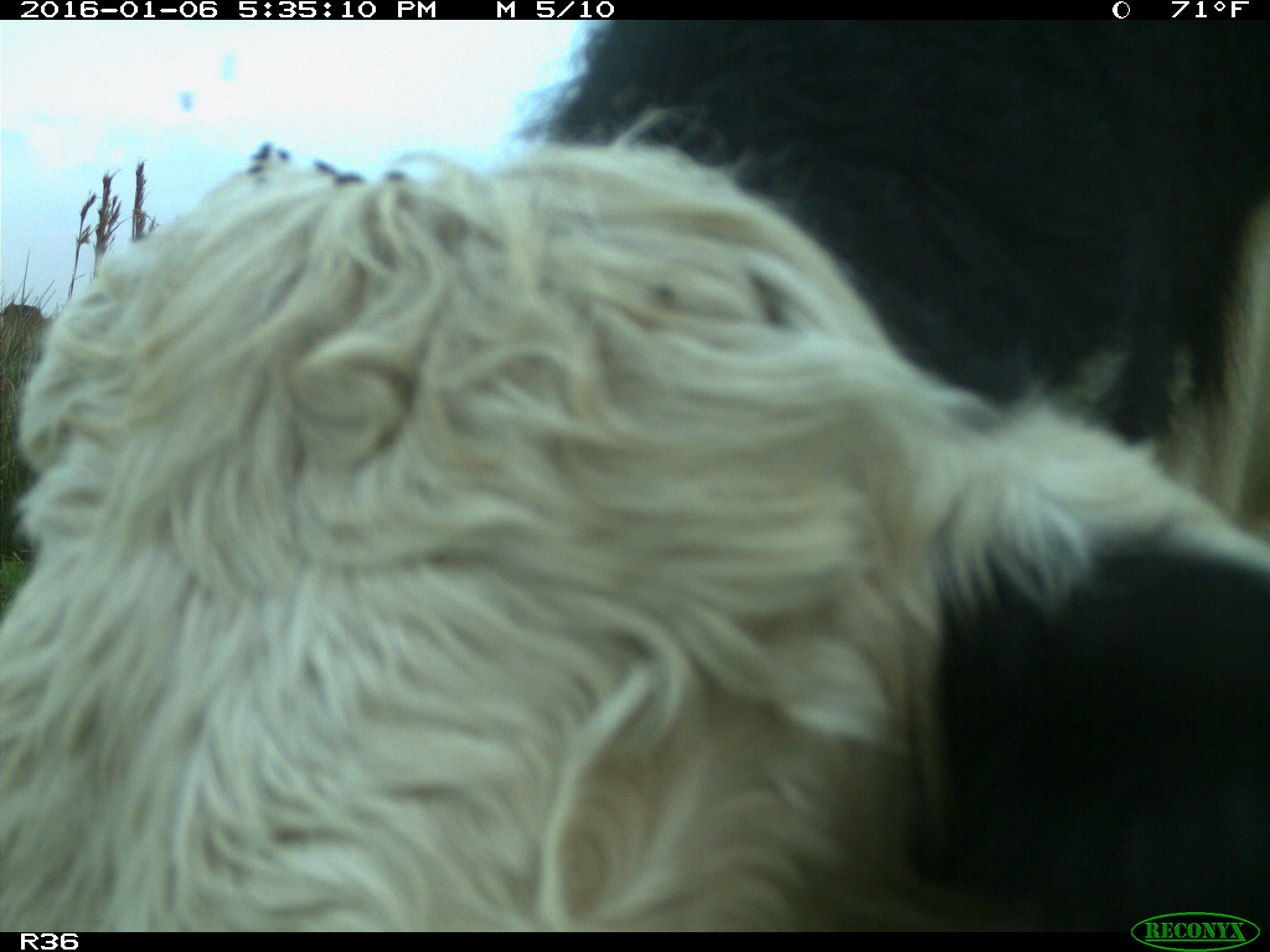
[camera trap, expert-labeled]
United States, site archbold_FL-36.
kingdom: Animalia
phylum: Chordata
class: Mammalia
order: Artiodactyla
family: Bovidae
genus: Bos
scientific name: Bos taurus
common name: domestic cow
Bos taurus (domestic cow).